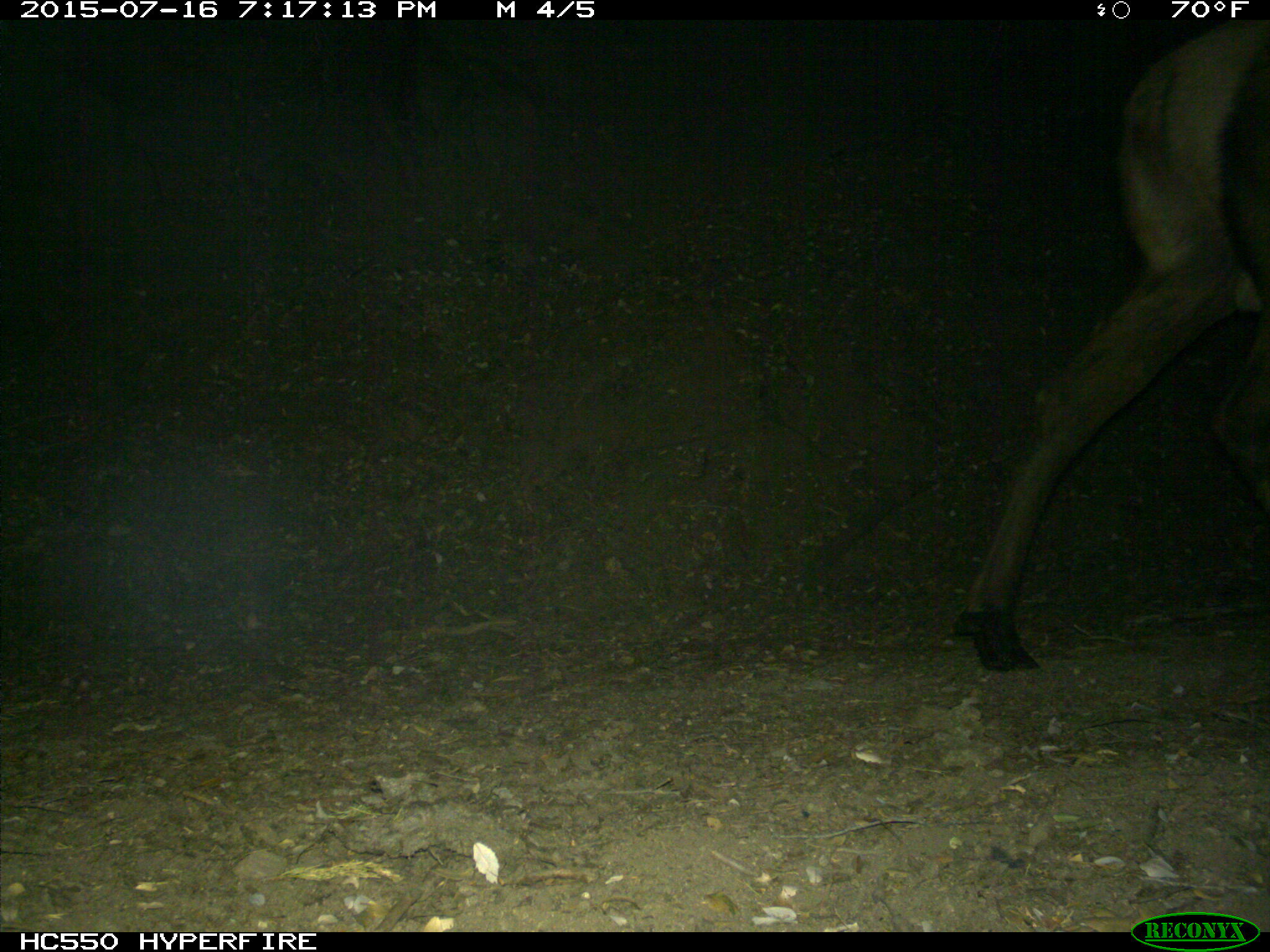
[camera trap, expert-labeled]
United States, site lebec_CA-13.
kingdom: Animalia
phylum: Chordata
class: Mammalia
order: Artiodactyla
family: Cervidae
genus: Cervus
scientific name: Cervus canadensis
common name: elk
Cervus canadensis (elk).